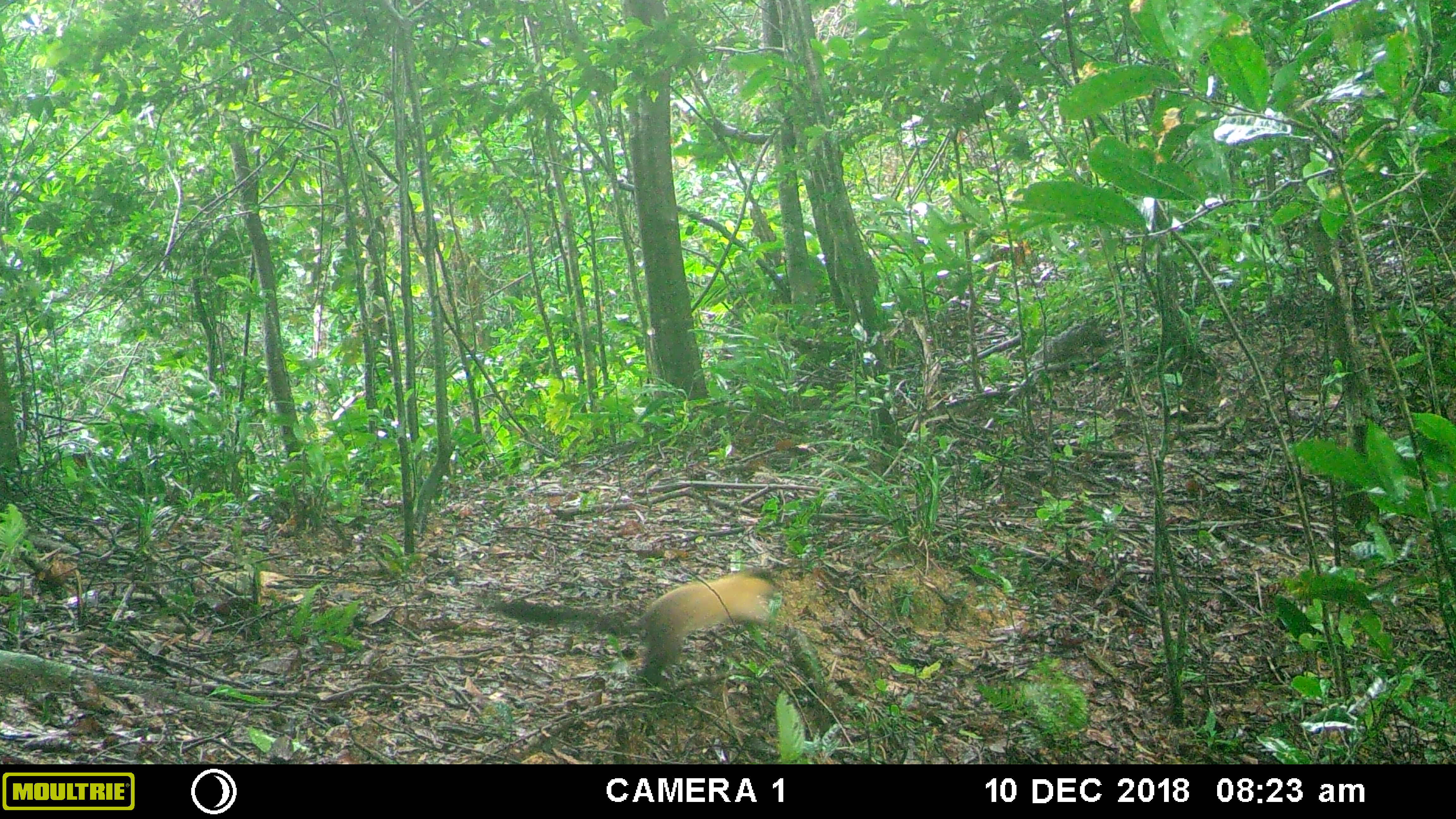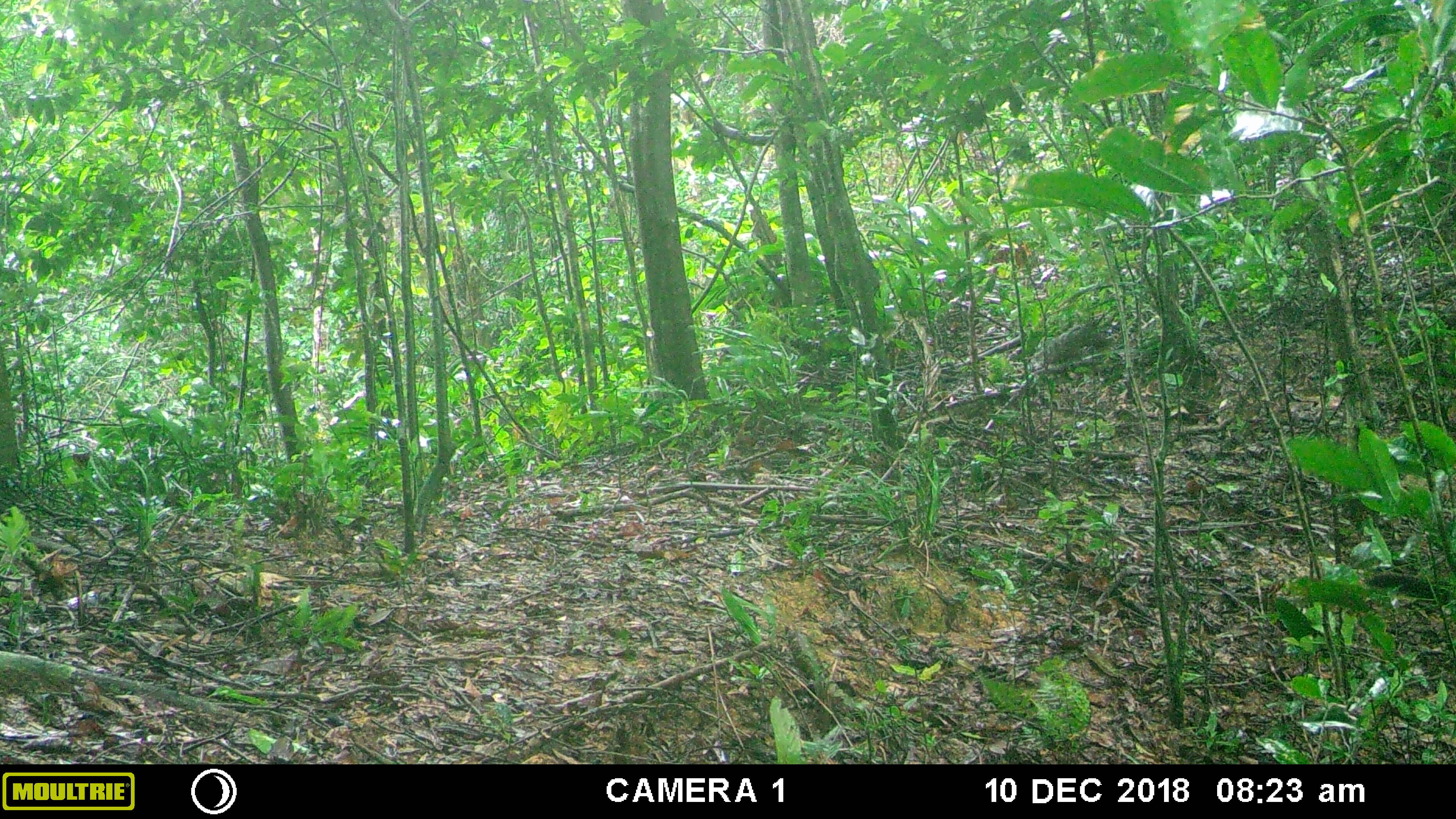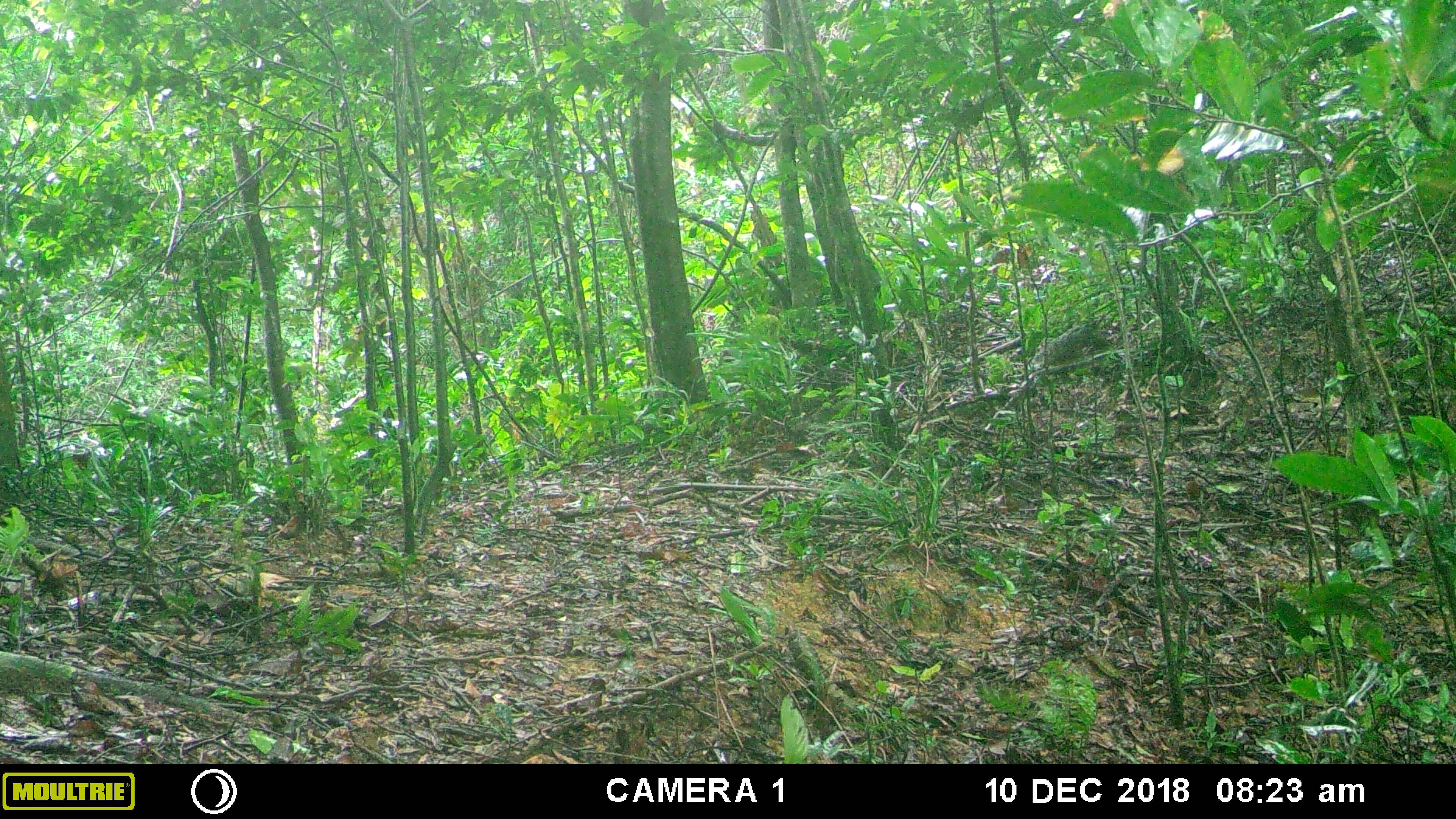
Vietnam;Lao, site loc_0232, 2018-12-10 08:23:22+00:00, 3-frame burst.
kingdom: Animalia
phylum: Chordata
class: Mammalia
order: Carnivora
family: Mustelidae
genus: Martes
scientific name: Martes flavigula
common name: yellow-throated marten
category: yellow throated marten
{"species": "yellow throated marten (yellow-throated marten) (Martes flavigula)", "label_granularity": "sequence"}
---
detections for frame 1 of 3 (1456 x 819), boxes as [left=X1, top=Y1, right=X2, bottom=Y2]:
yellow throated marten: [left=487, top=565, right=783, bottom=688]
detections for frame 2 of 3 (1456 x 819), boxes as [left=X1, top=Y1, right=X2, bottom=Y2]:
yellow throated marten: [left=1363, top=572, right=1456, bottom=605]